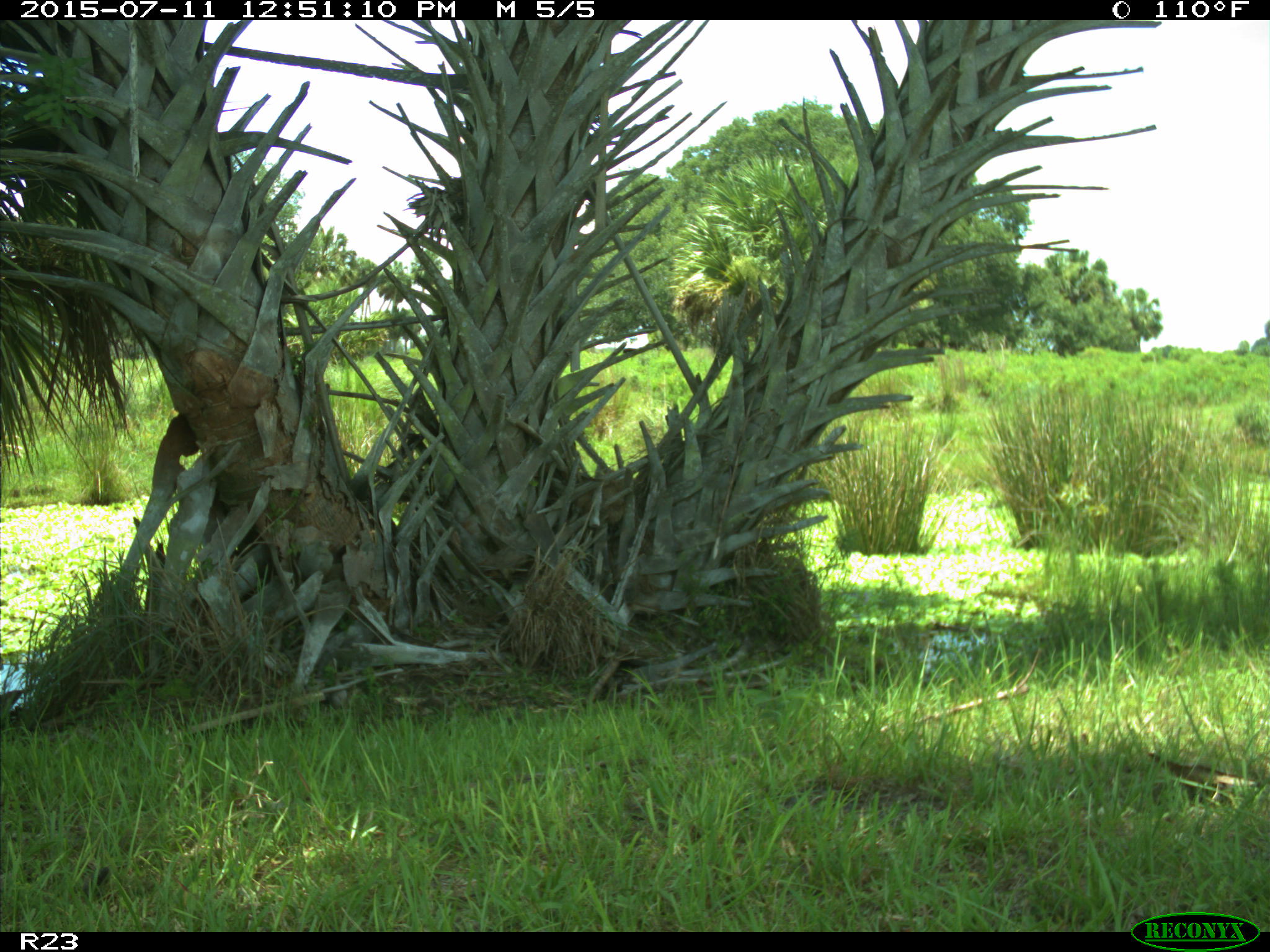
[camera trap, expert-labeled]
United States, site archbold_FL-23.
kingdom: Animalia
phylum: Chordata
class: Mammalia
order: Artiodactyla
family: Bovidae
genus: Bos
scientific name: Bos taurus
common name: domestic cow